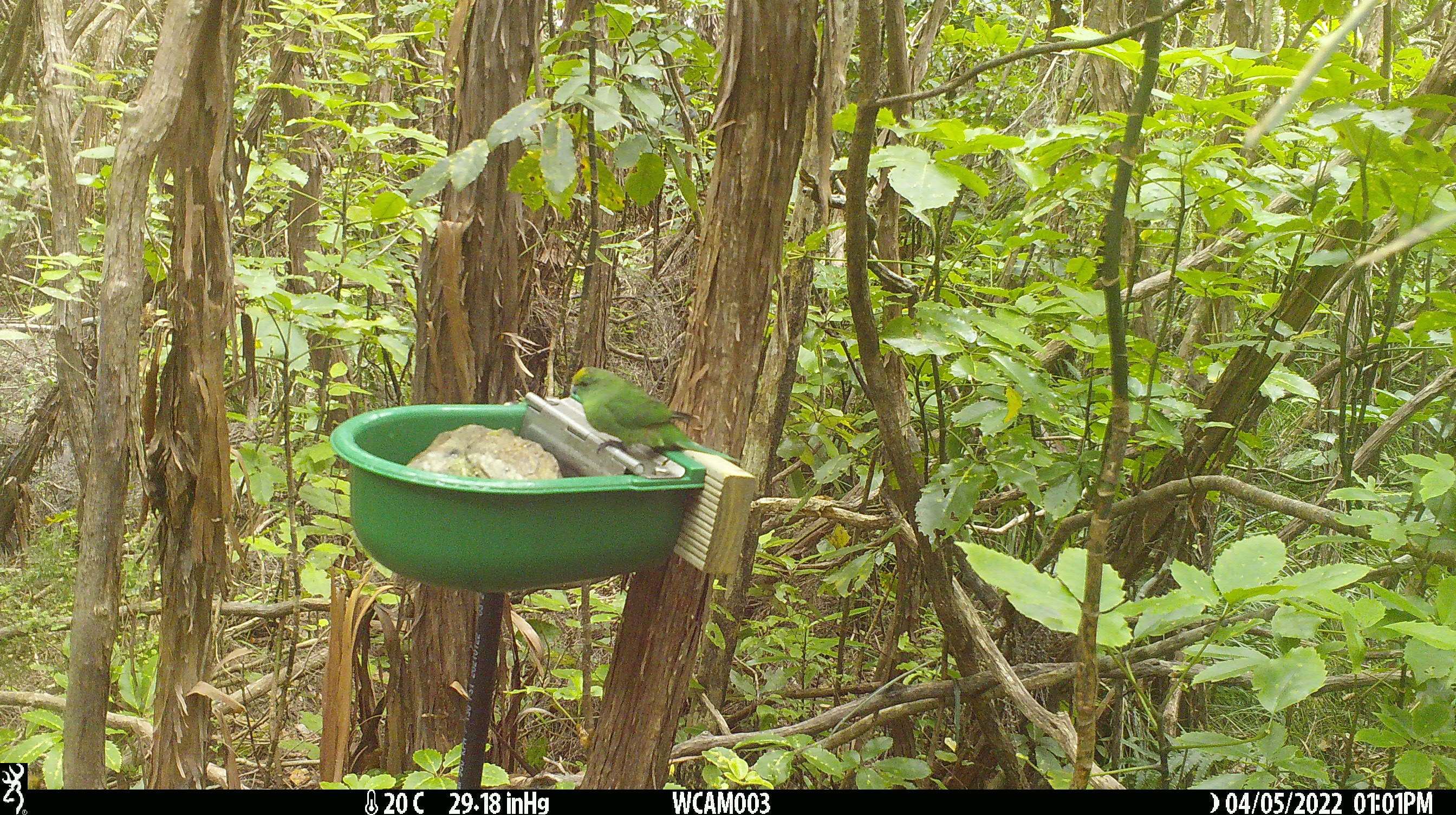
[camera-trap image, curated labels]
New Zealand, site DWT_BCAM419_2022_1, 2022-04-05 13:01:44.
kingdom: Animalia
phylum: Chordata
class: Aves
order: Psittaciformes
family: Psittaculidae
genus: Cyanoramphus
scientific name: Cyanoramphus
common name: parakeet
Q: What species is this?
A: Parakeet (Cyanoramphus).